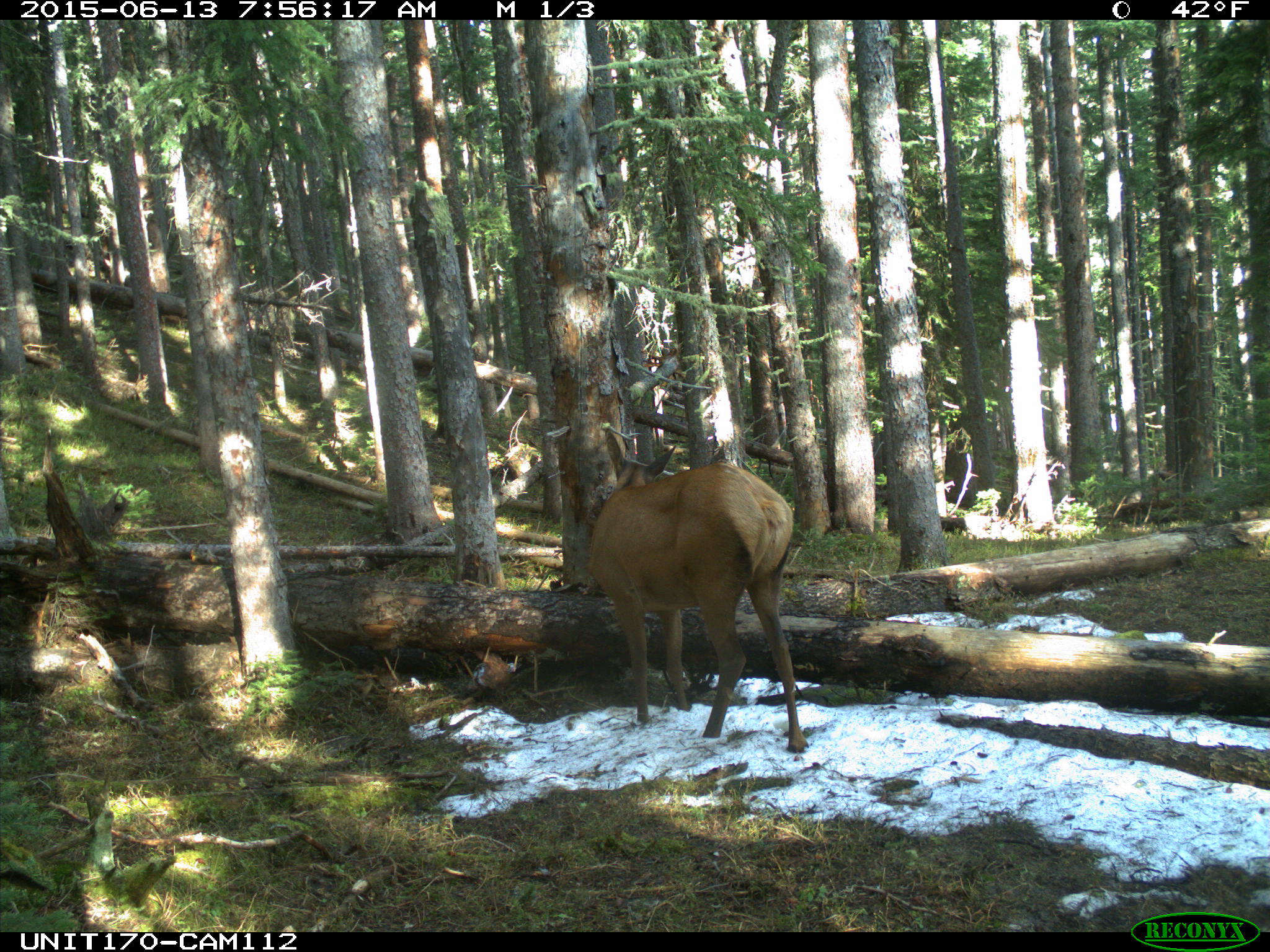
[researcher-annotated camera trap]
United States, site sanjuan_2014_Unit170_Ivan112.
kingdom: Animalia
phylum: Chordata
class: Mammalia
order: Artiodactyla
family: Cervidae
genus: Cervus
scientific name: Cervus elaphus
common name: red deer